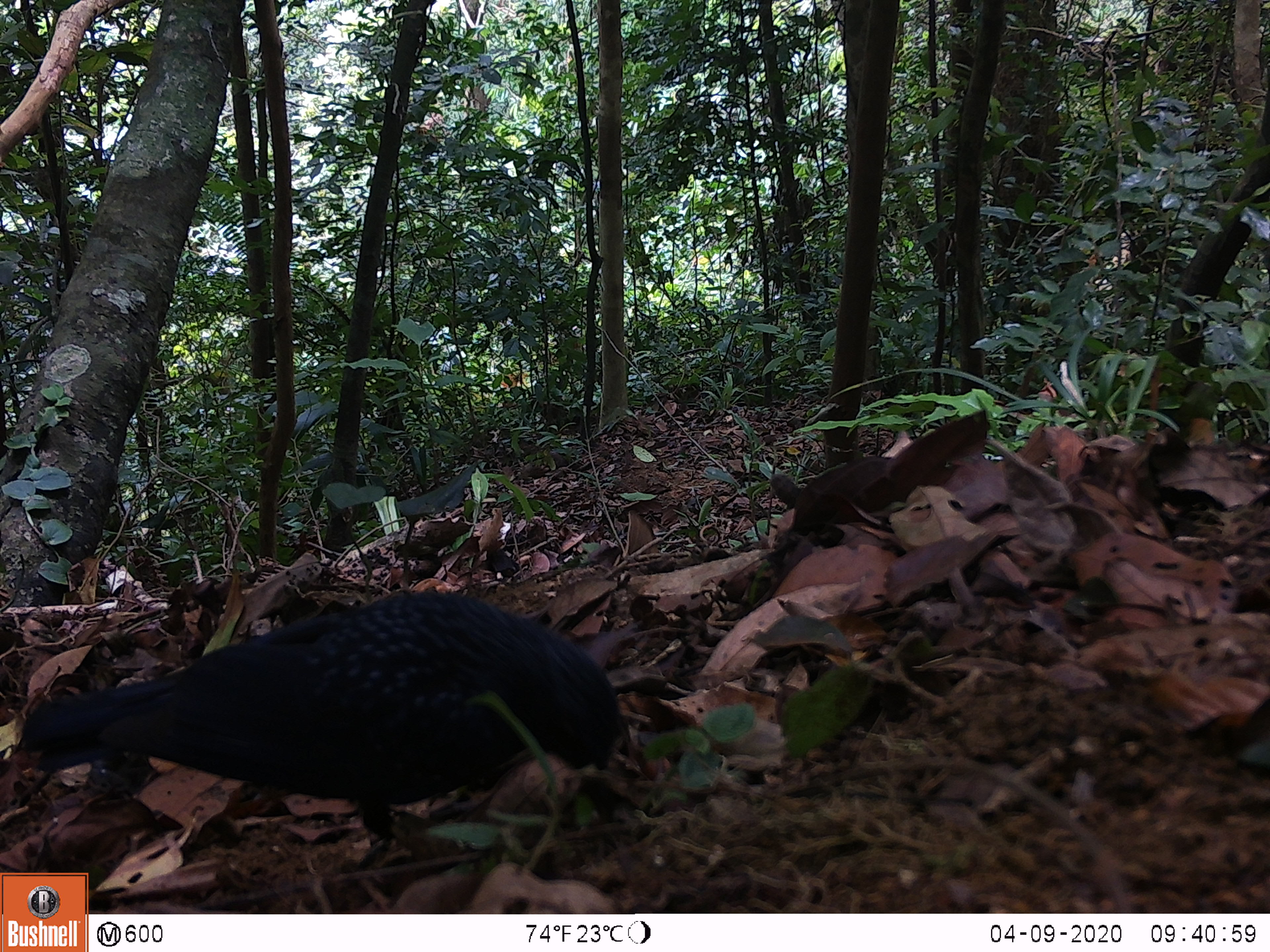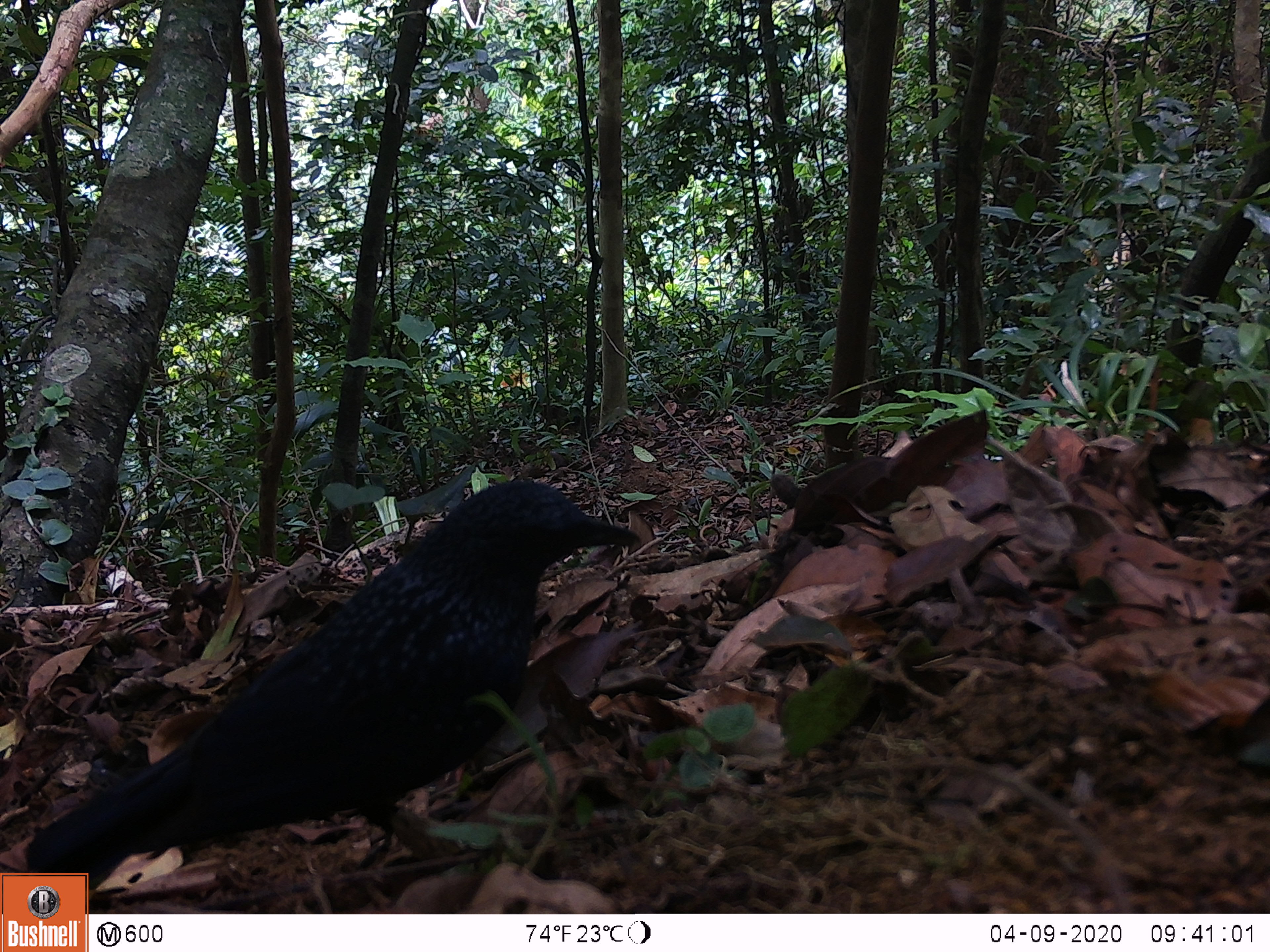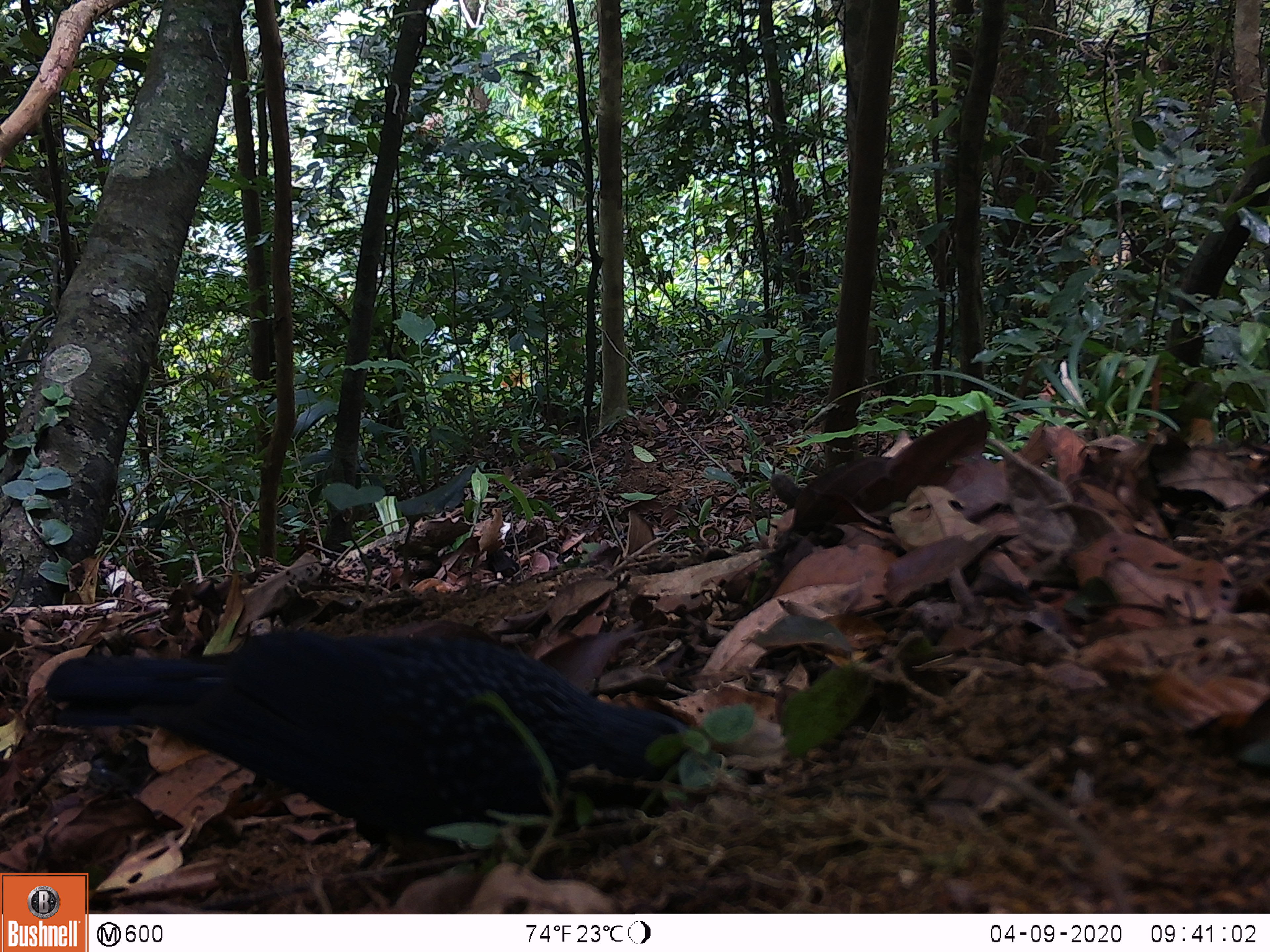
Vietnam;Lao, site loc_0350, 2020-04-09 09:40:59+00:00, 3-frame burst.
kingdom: Animalia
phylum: Chordata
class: Aves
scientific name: Aves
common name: bird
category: unidentified bird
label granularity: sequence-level